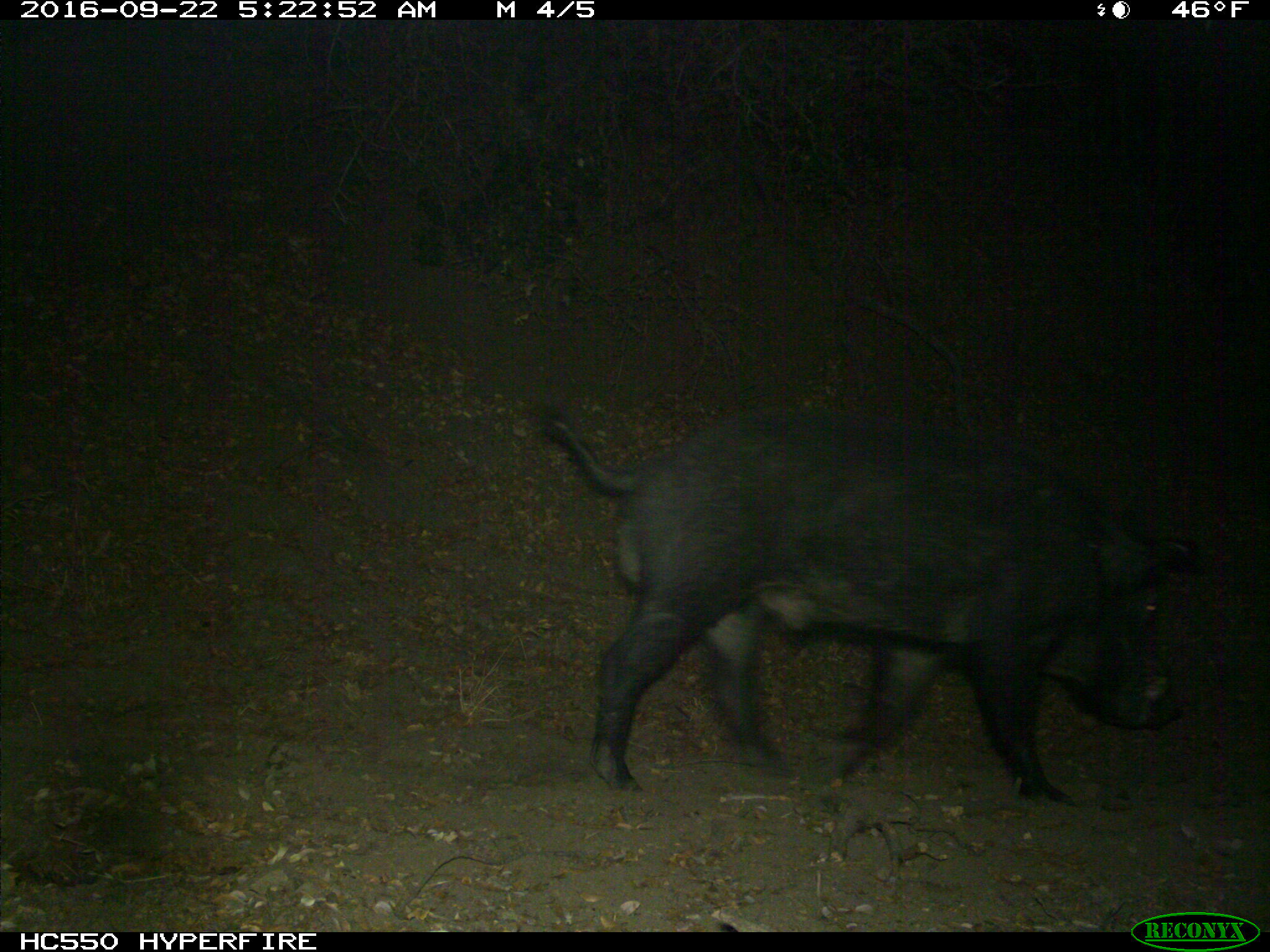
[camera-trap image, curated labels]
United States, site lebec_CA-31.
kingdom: Animalia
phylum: Chordata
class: Mammalia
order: Artiodactyla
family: Suidae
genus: Sus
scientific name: Sus scrofa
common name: wild boar